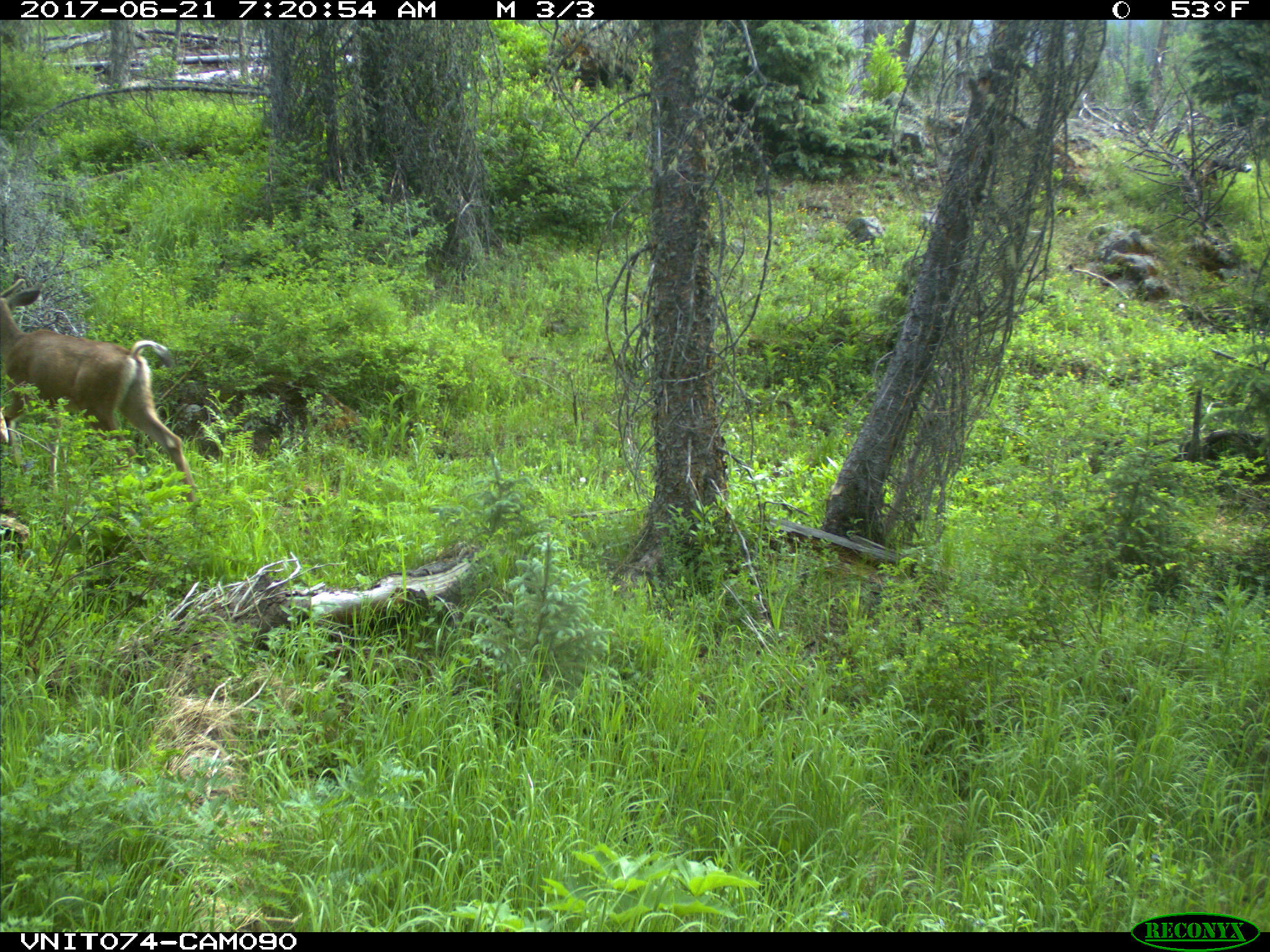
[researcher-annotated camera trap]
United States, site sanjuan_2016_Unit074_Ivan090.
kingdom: Animalia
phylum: Chordata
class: Mammalia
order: Artiodactyla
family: Cervidae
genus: Odocoileus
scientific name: Odocoileus hemionus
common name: mule deer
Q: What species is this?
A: Odocoileus hemionus (mule deer).